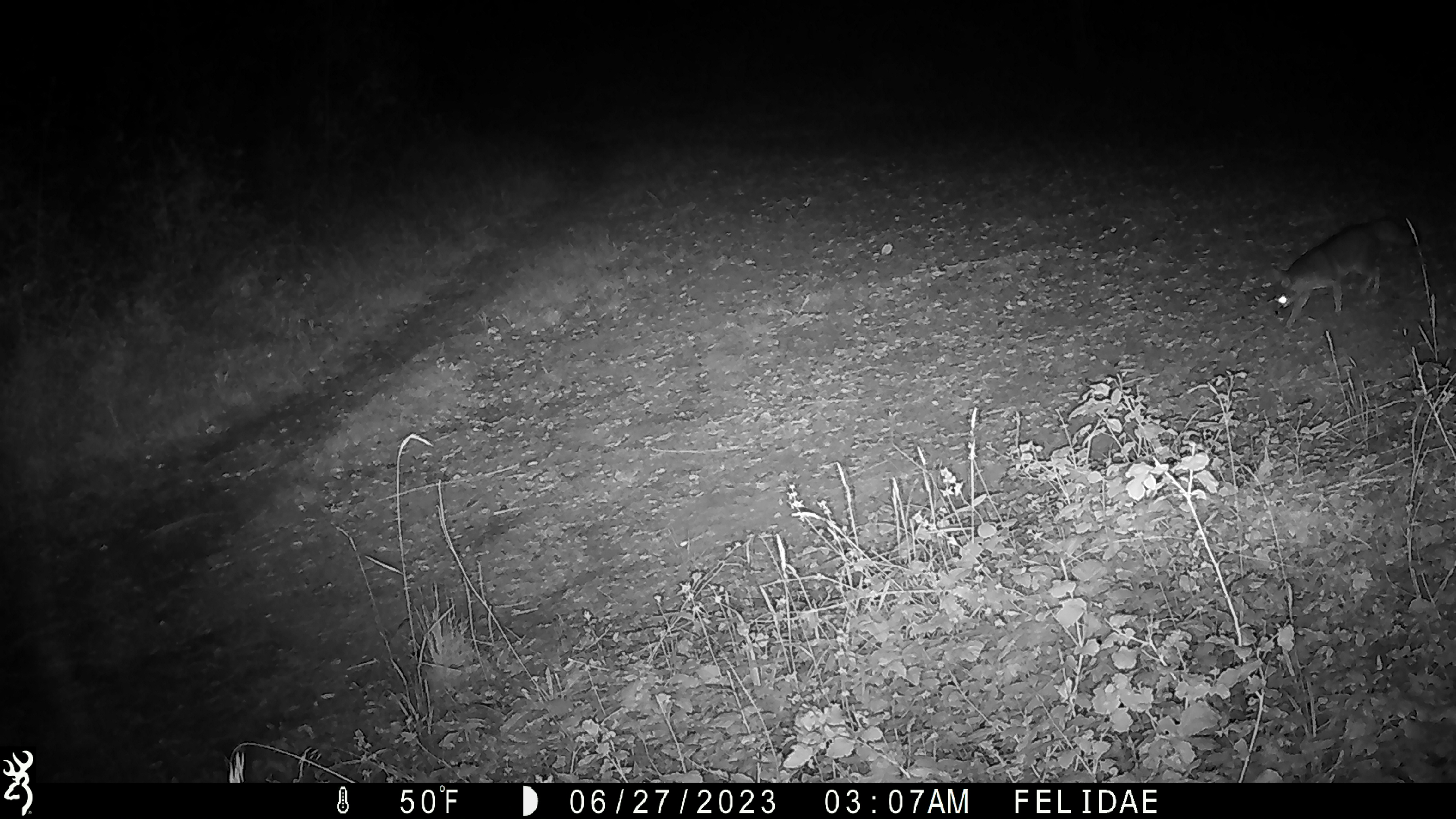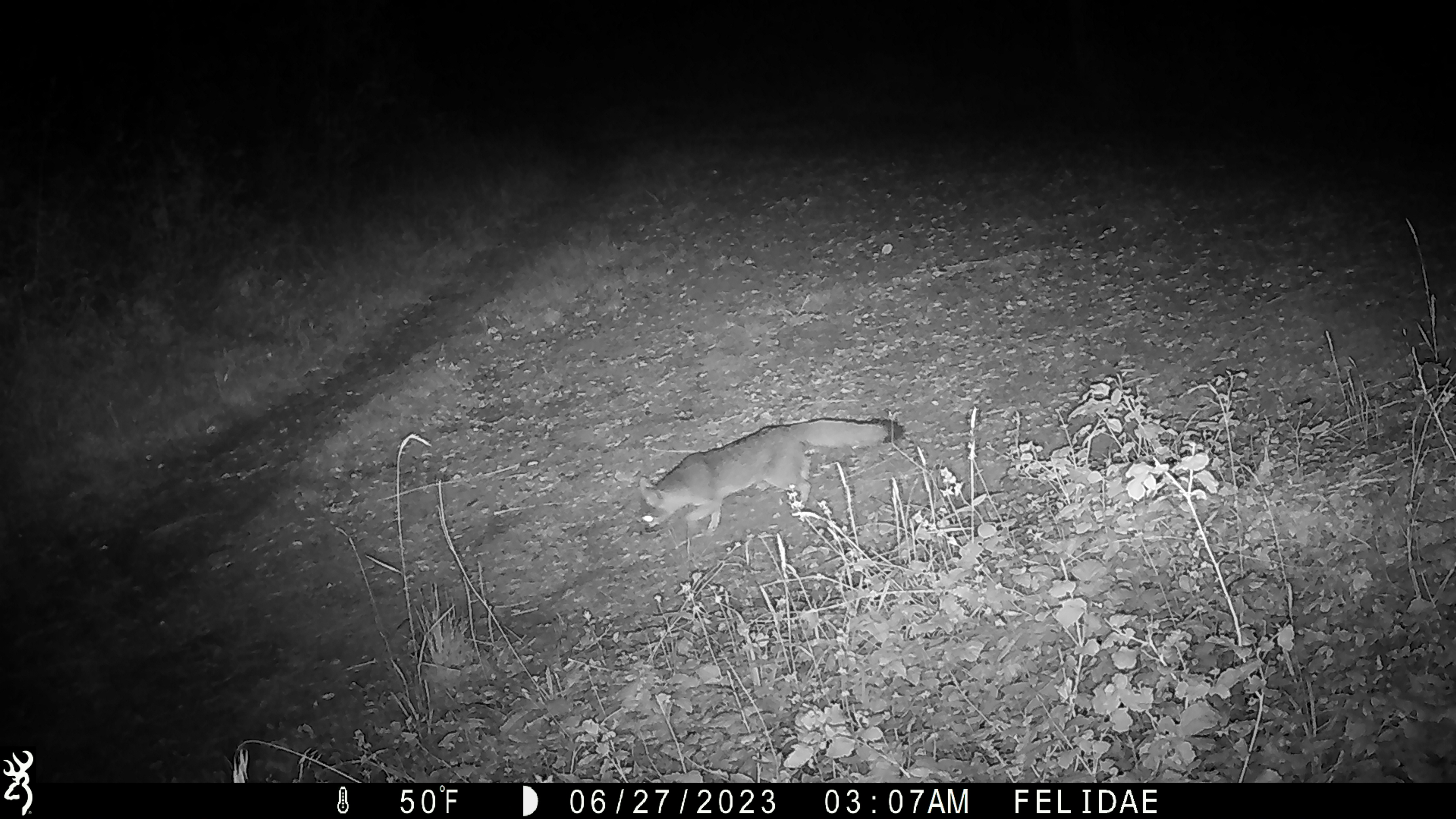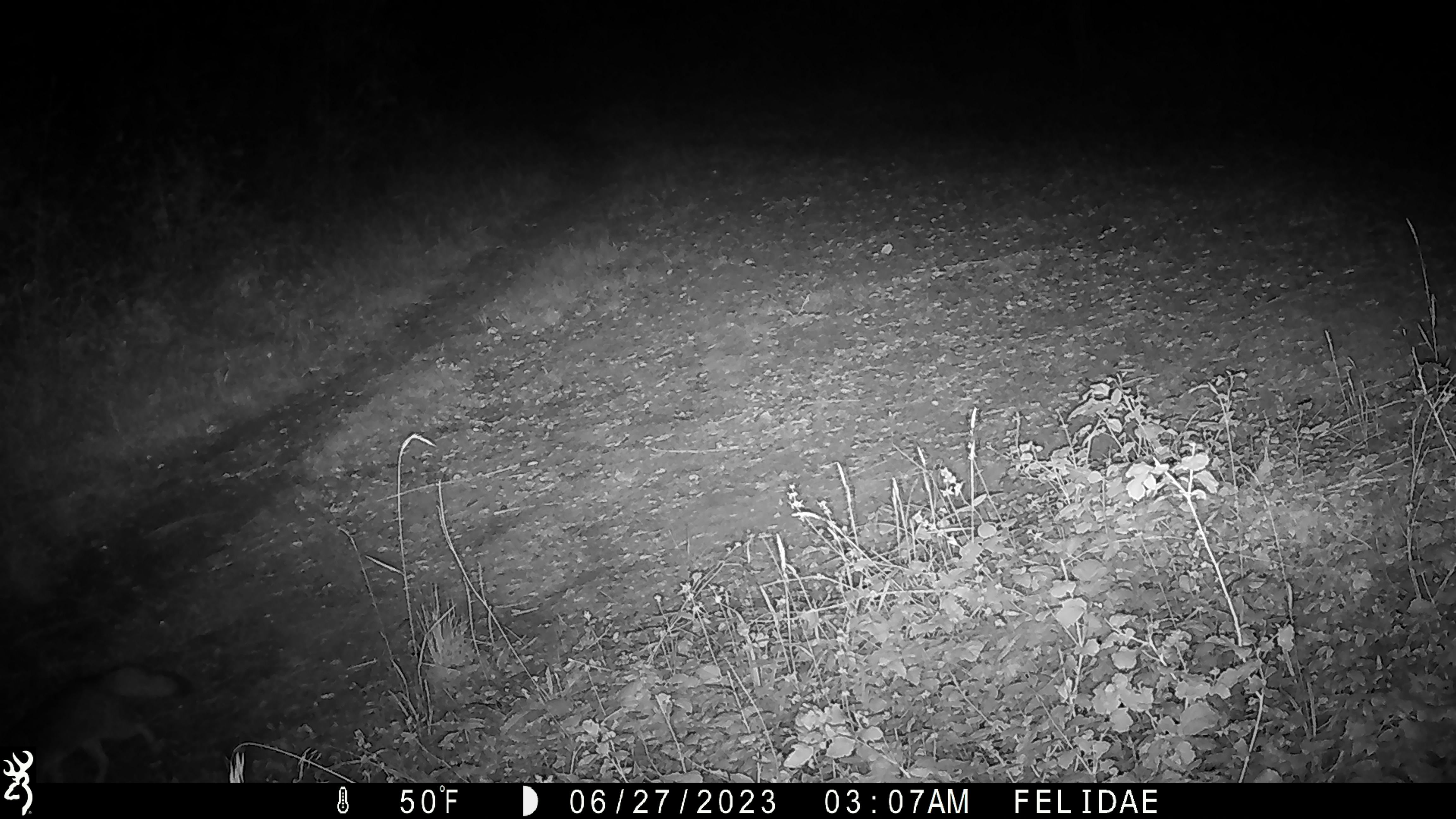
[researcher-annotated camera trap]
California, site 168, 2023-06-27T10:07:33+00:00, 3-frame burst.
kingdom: Animalia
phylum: Chordata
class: Mammalia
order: Carnivora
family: Canidae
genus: Urocyon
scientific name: Urocyon cinereoargenteus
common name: gray fox